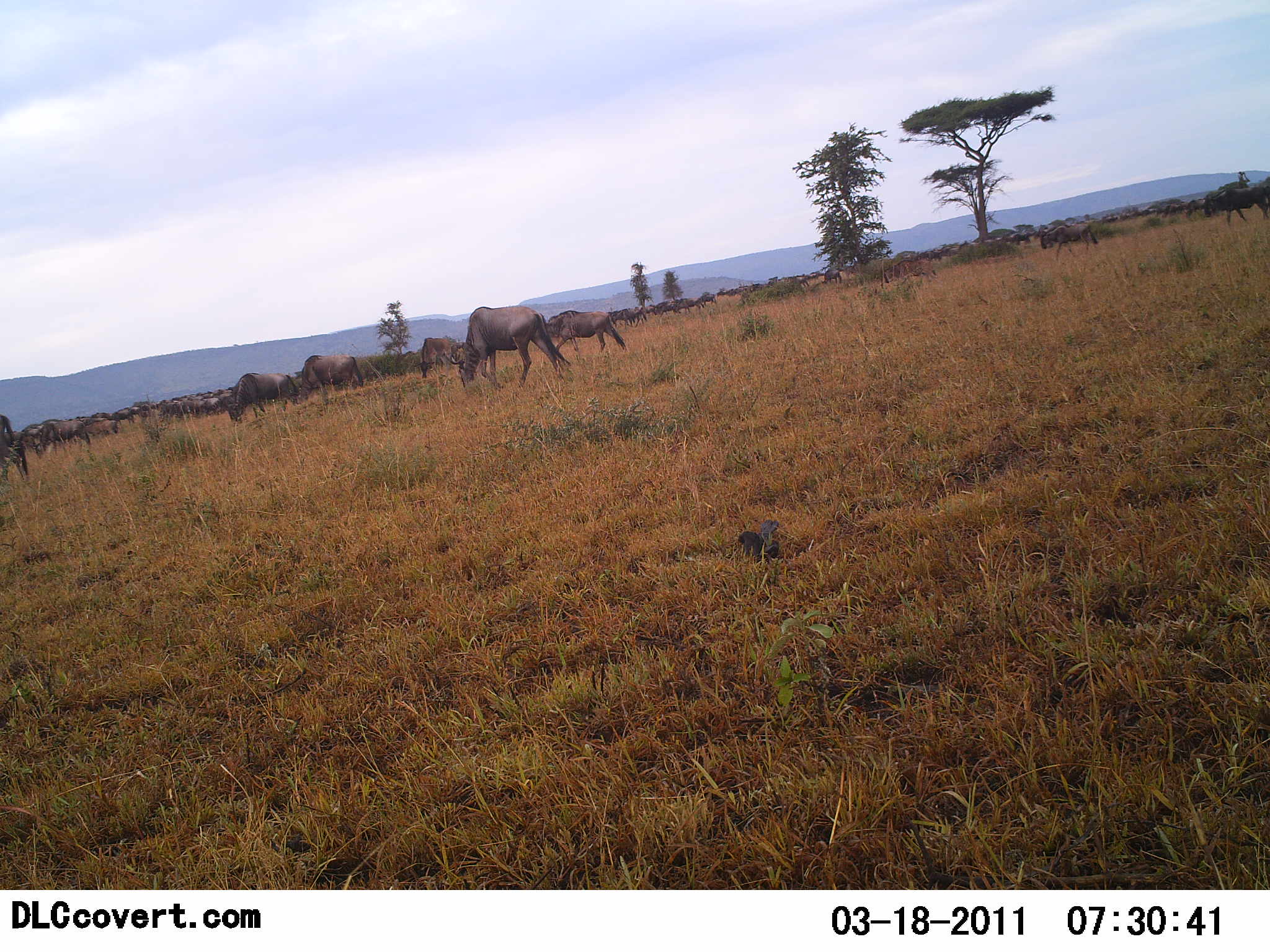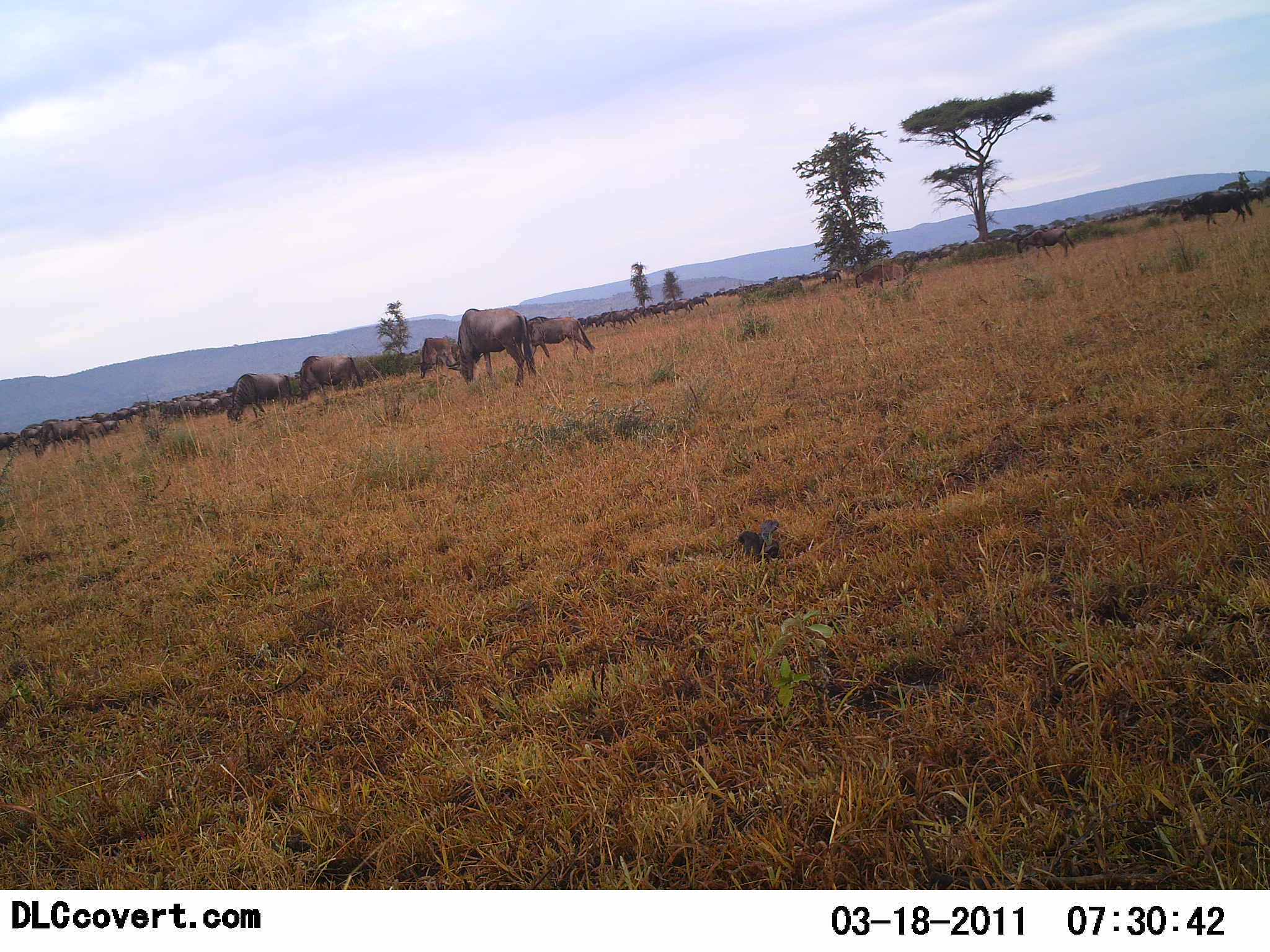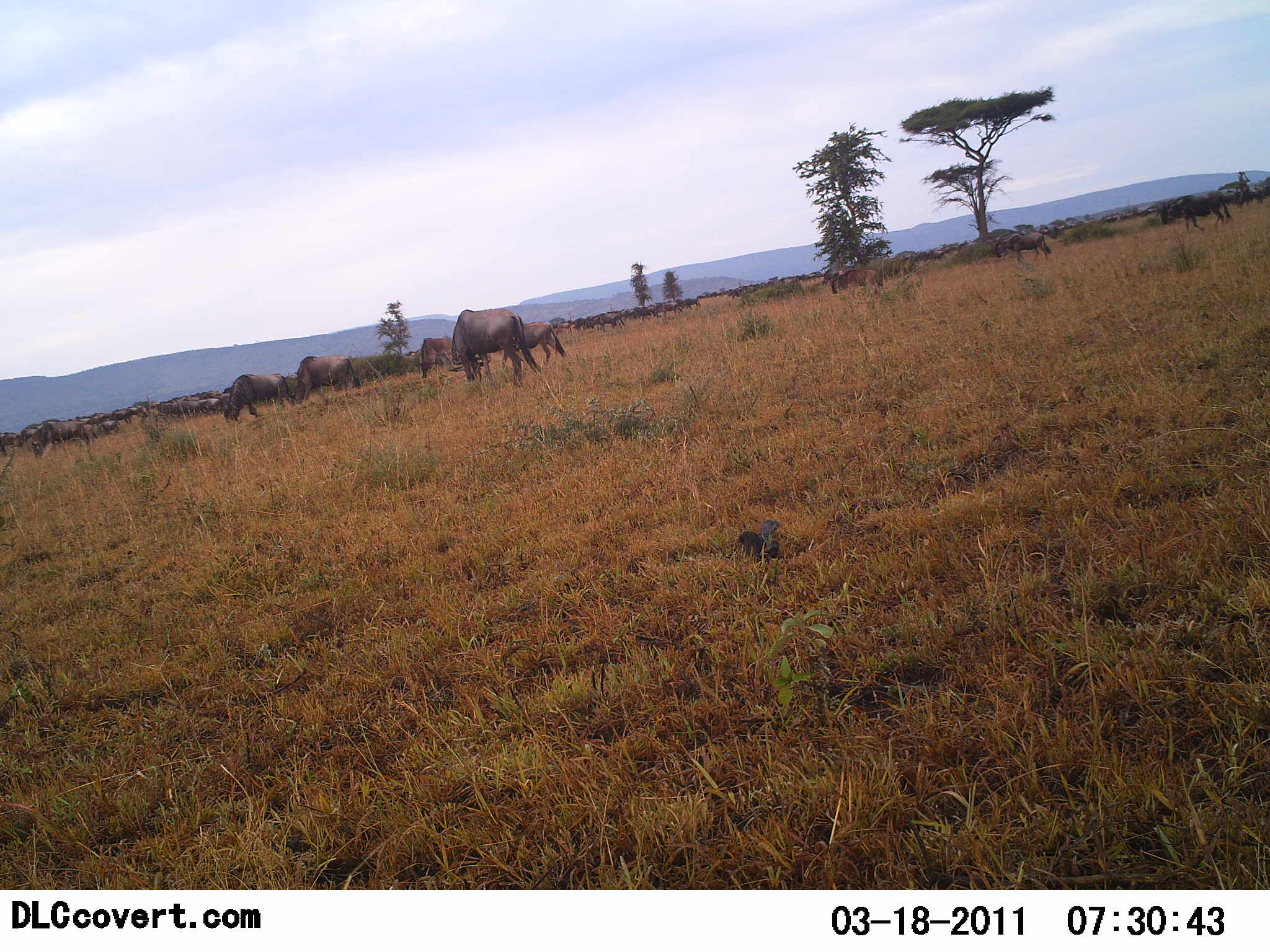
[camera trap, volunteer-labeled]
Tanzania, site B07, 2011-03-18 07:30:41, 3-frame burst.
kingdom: Animalia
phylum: Chordata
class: Mammalia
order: Artiodactyla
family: Bovidae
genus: Connochaetes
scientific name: Connochaetes taurinus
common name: blue wildebeest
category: wildebeest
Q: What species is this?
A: Wildebeest (blue wildebeest) (Connochaetes taurinus).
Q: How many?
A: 11-50.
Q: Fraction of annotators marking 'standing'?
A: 36%.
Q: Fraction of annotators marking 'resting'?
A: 0%.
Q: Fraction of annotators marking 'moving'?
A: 55%.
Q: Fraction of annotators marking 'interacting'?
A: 0%.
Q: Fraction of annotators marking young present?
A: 0%.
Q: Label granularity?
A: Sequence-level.